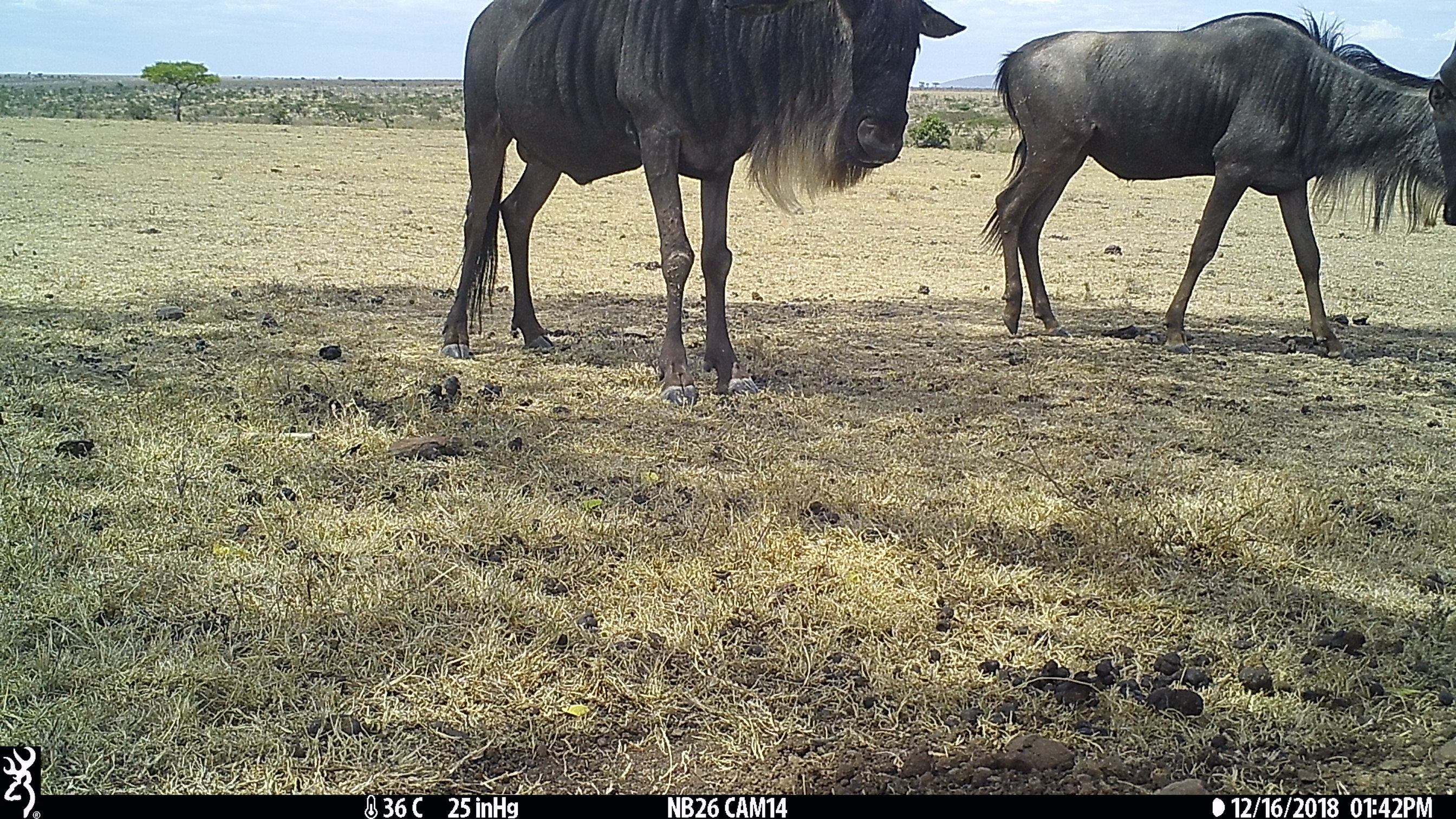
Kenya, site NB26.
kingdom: Animalia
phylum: Chordata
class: Mammalia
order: Artiodactyla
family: Bovidae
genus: Connochaetes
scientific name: Connochaetes taurinus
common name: blue wildebeest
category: wildebeest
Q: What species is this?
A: Wildebeest (blue wildebeest) (Connochaetes taurinus).